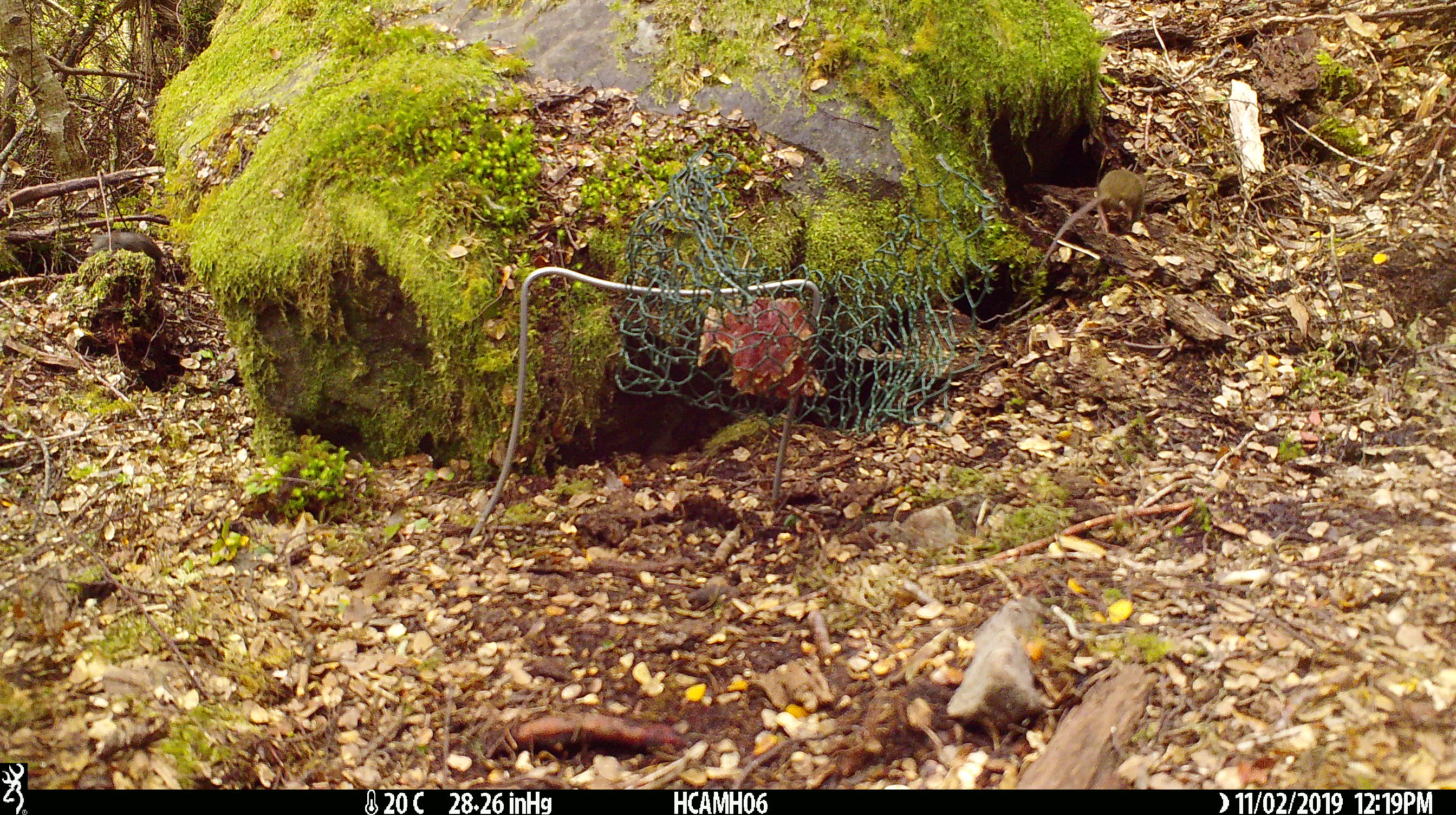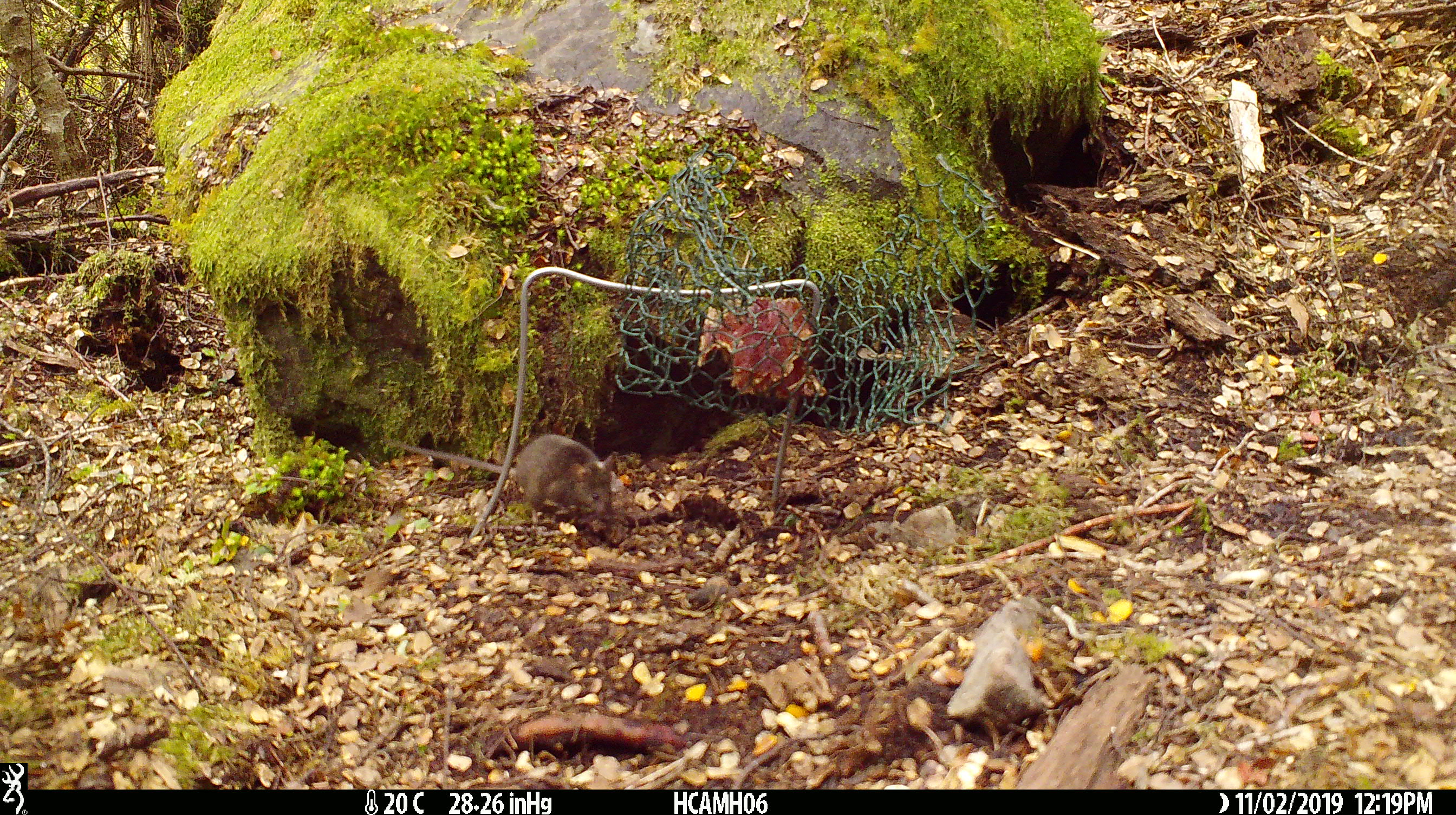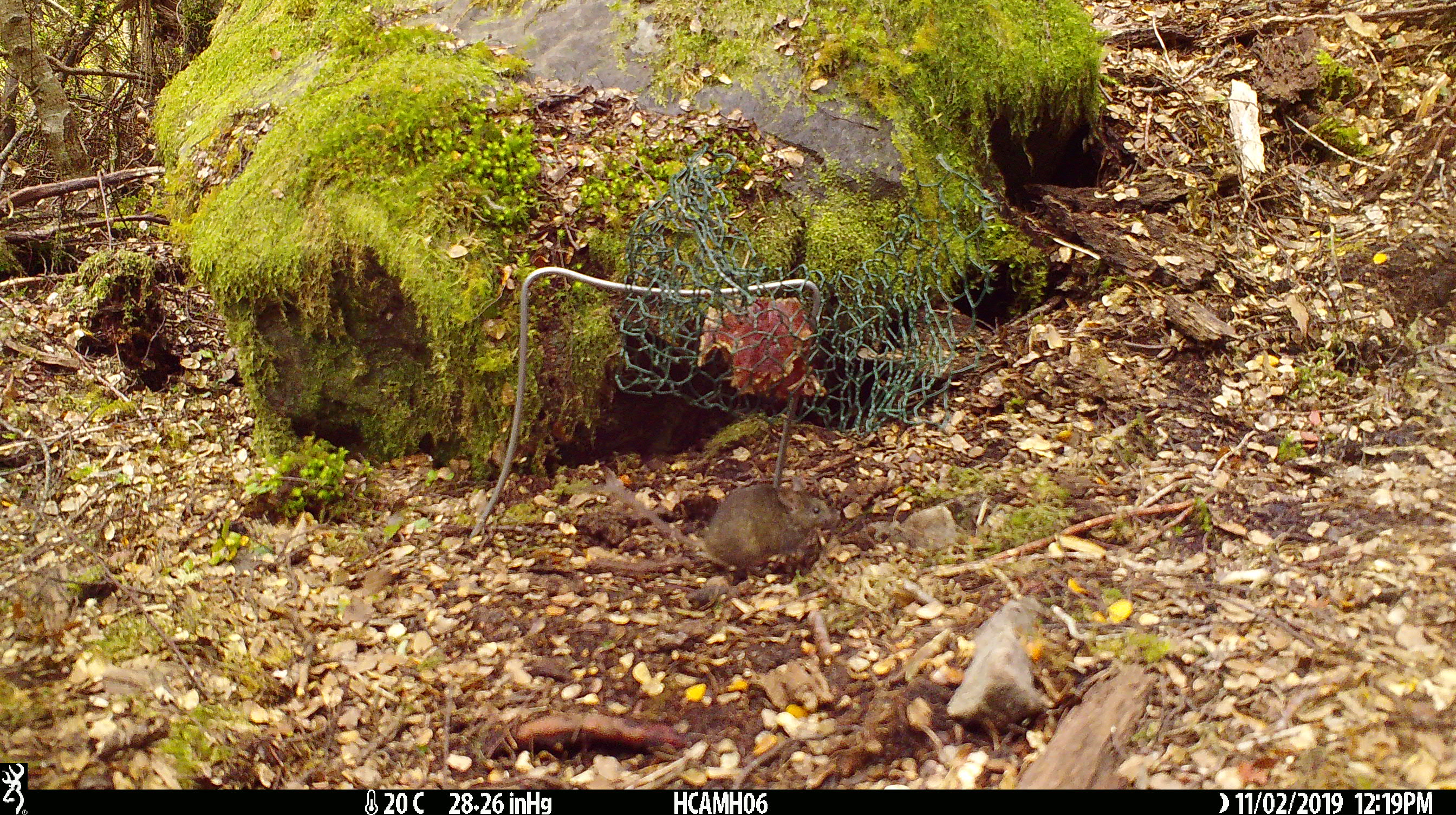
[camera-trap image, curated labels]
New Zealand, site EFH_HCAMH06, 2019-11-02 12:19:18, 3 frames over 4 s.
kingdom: Animalia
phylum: Chordata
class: Mammalia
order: Rodentia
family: Muridae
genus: Mus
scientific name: Mus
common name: mouse